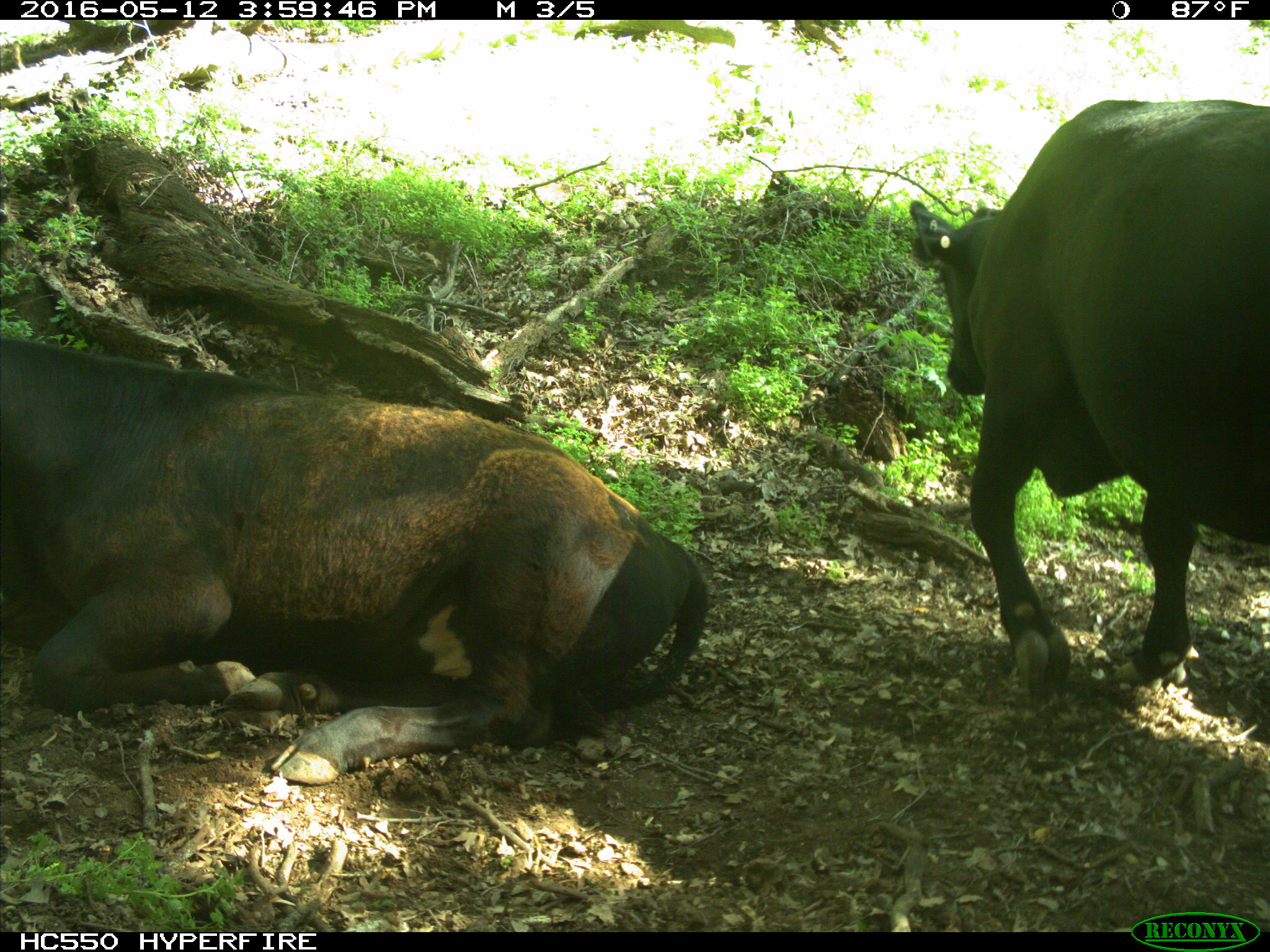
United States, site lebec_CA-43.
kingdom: Animalia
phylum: Chordata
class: Mammalia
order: Artiodactyla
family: Bovidae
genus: Bos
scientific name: Bos taurus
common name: domestic cow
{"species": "Bos taurus (domestic cow)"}